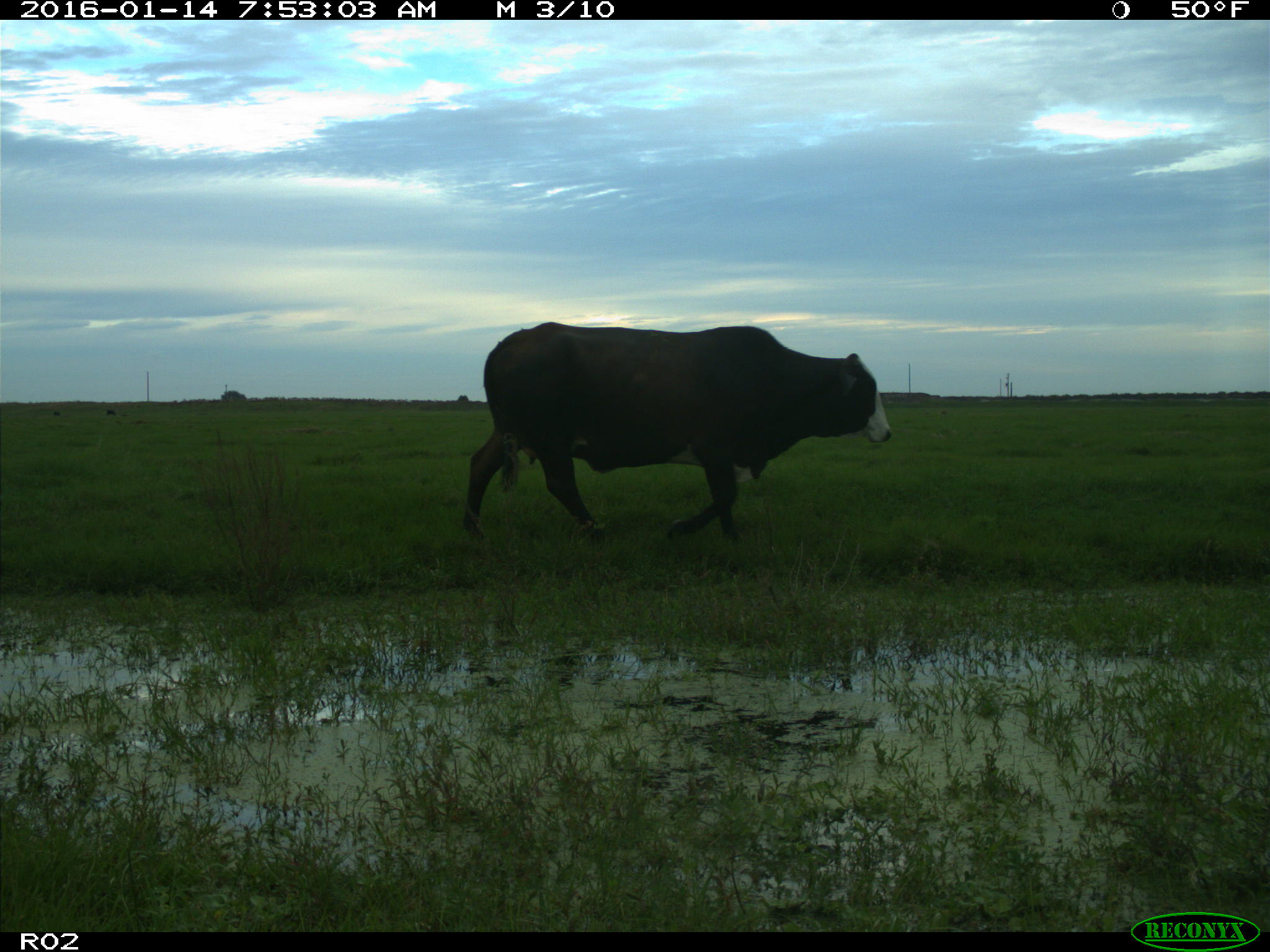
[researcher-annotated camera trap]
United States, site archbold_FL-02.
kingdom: Animalia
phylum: Chordata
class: Mammalia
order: Artiodactyla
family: Bovidae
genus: Bos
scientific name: Bos taurus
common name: domestic cow